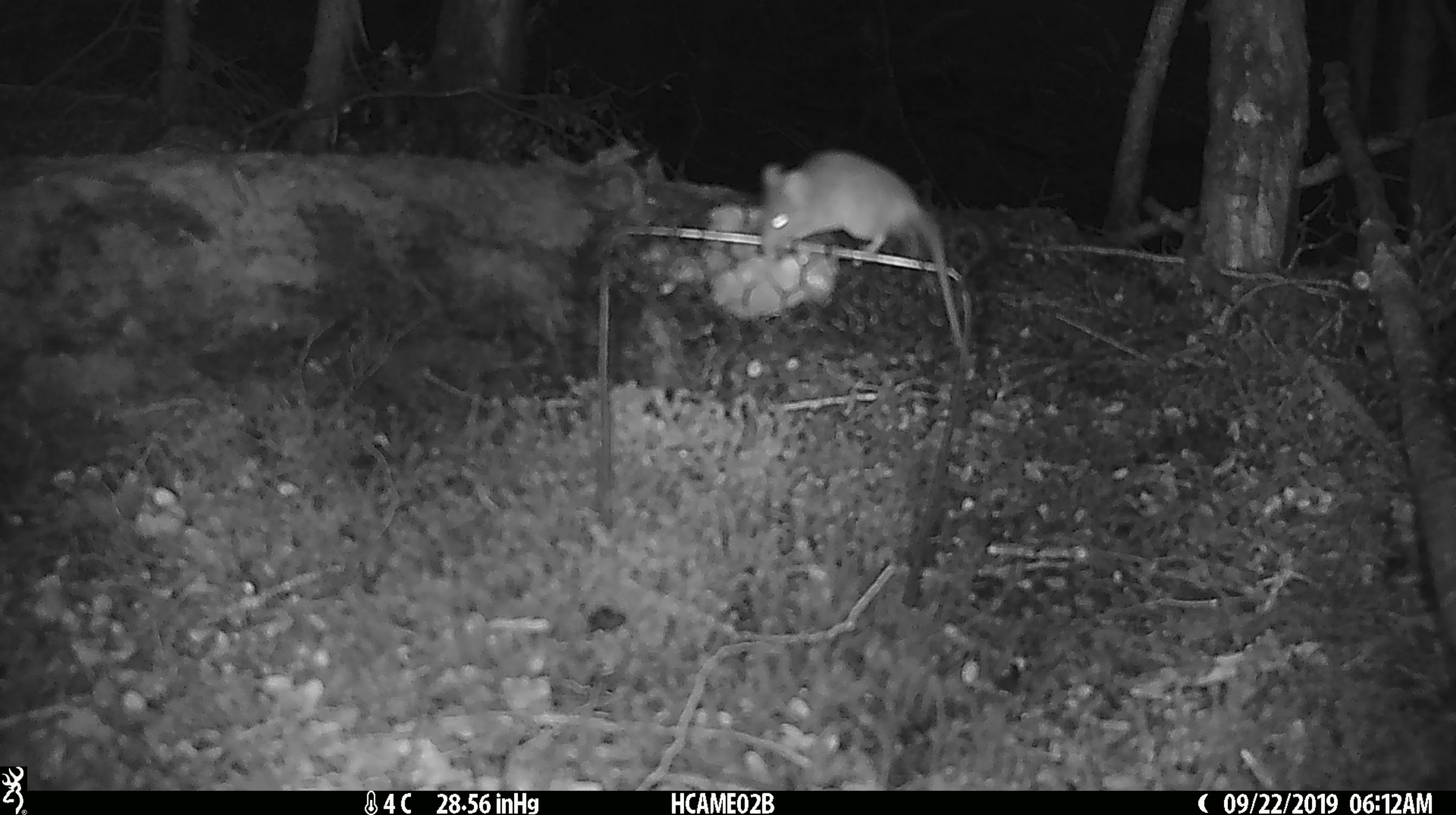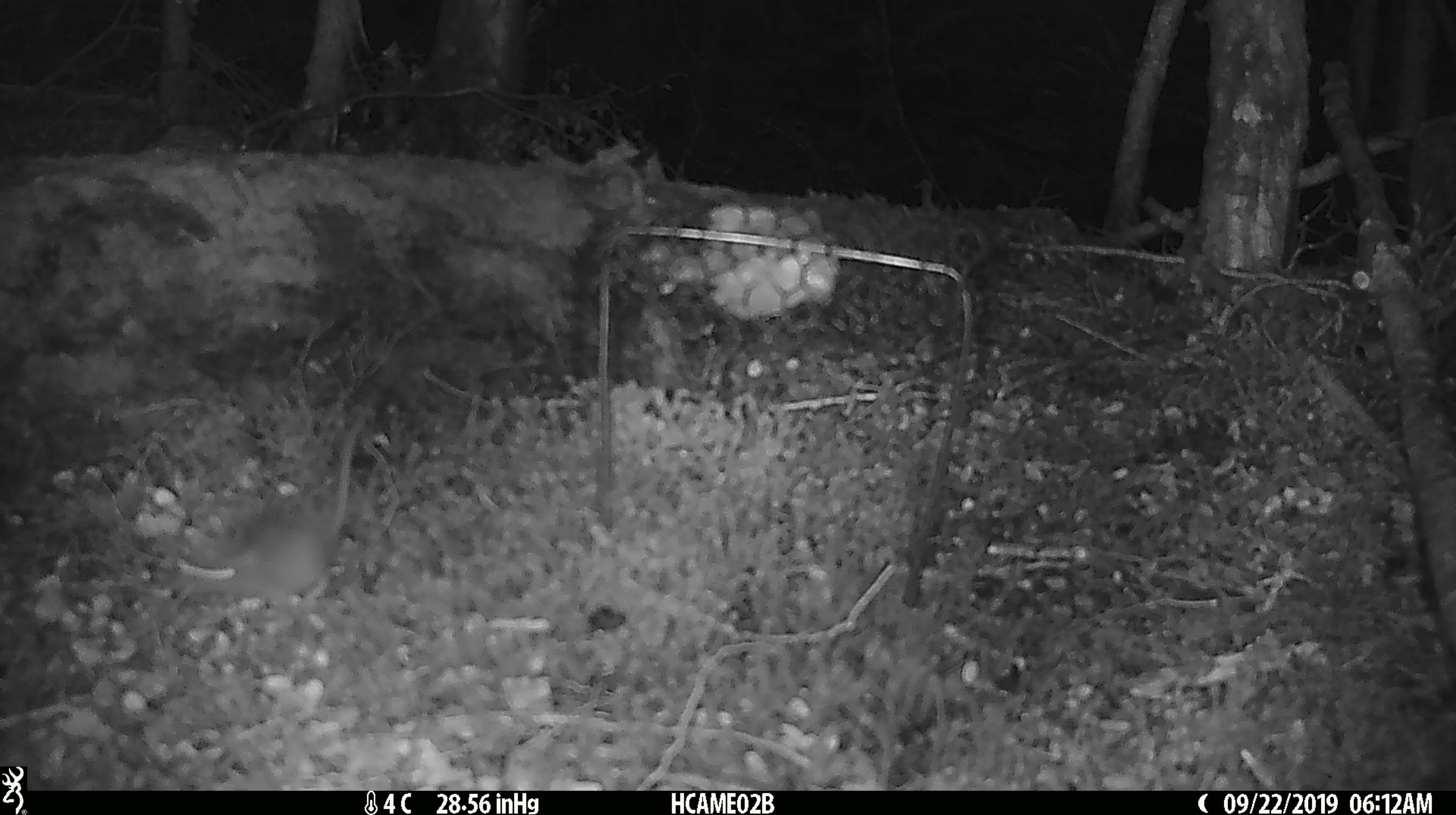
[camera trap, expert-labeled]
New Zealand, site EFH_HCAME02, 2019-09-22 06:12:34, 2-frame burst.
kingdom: Animalia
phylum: Chordata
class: Mammalia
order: Rodentia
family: Muridae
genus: Mus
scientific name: Mus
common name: mouse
Mouse (Mus).